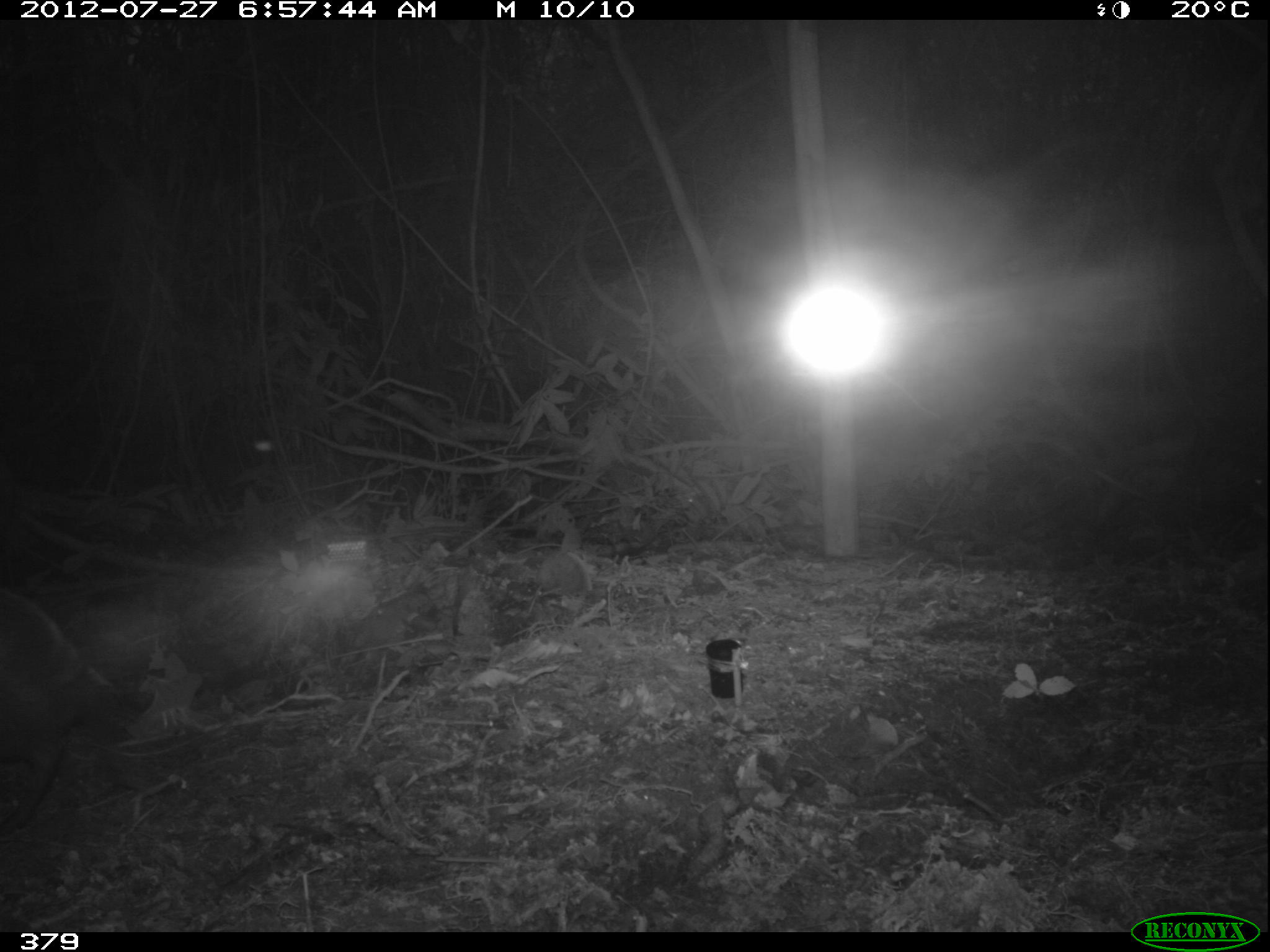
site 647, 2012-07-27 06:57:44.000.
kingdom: Animalia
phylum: Chordata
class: Mammalia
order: Rodentia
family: Dasyproctidae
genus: Dasyprocta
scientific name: Dasyprocta punctata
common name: central american agouti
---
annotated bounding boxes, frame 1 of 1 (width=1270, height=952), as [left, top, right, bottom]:
dasyprocta punctata: [1, 591, 155, 766]